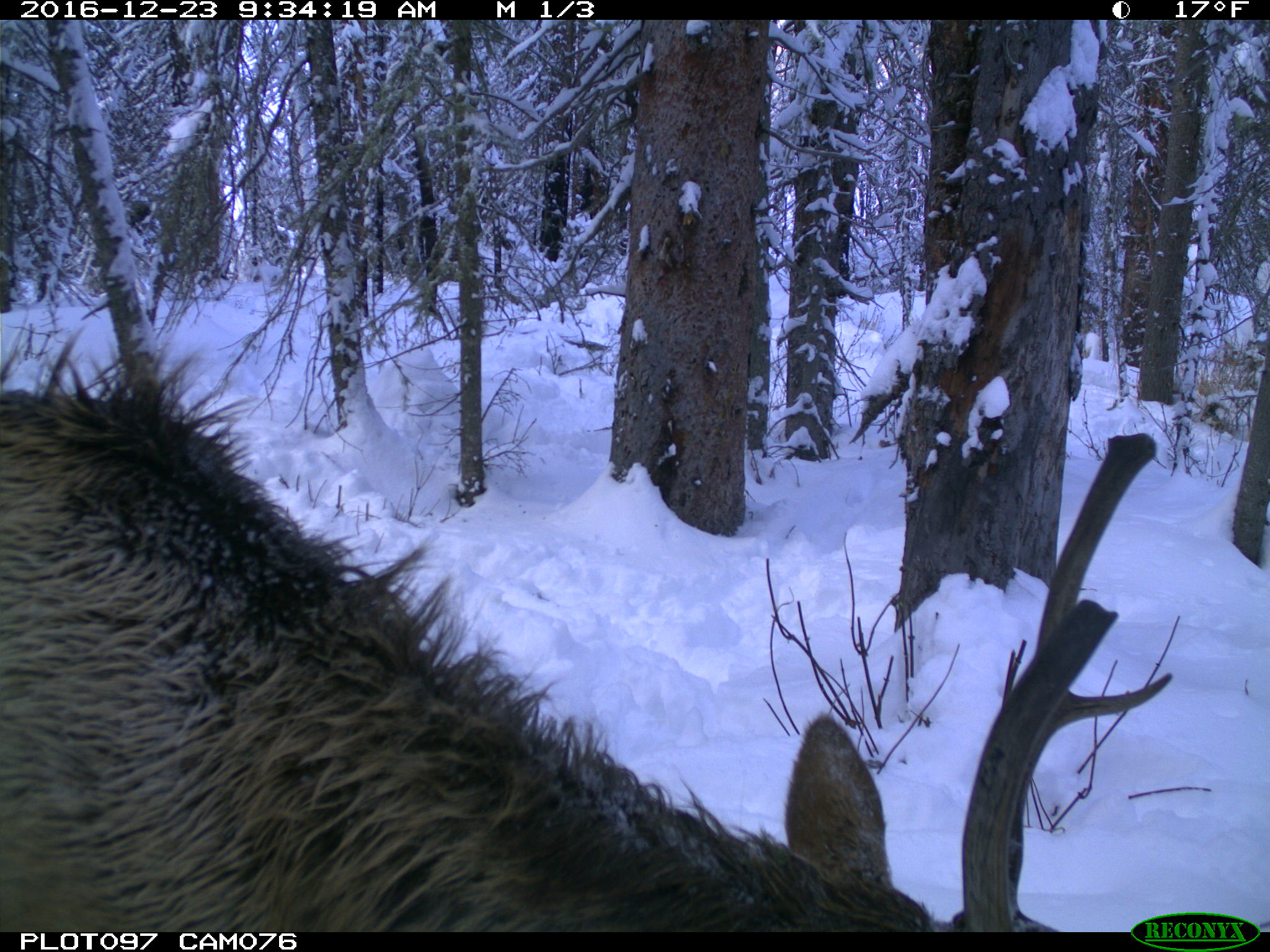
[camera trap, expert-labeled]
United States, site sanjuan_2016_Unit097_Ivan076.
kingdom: Animalia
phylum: Chordata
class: Mammalia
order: Artiodactyla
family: Cervidae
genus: Cervus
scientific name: Cervus elaphus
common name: red deer